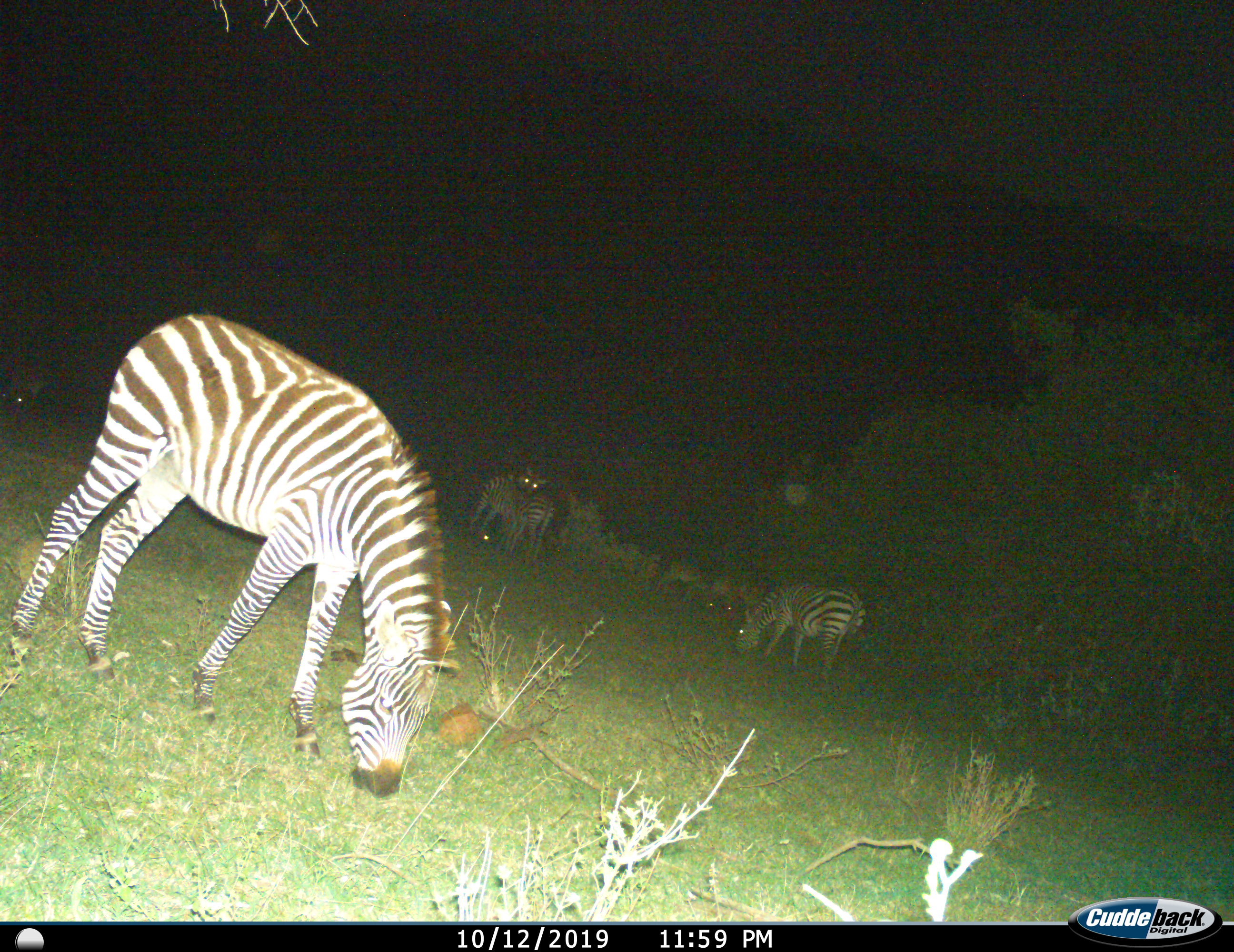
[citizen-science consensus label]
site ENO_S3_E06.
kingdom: Animalia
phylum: Chordata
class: Mammalia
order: Perissodactyla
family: Equidae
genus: Equus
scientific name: Equus quagga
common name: plains zebra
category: zebraplains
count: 8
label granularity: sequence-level